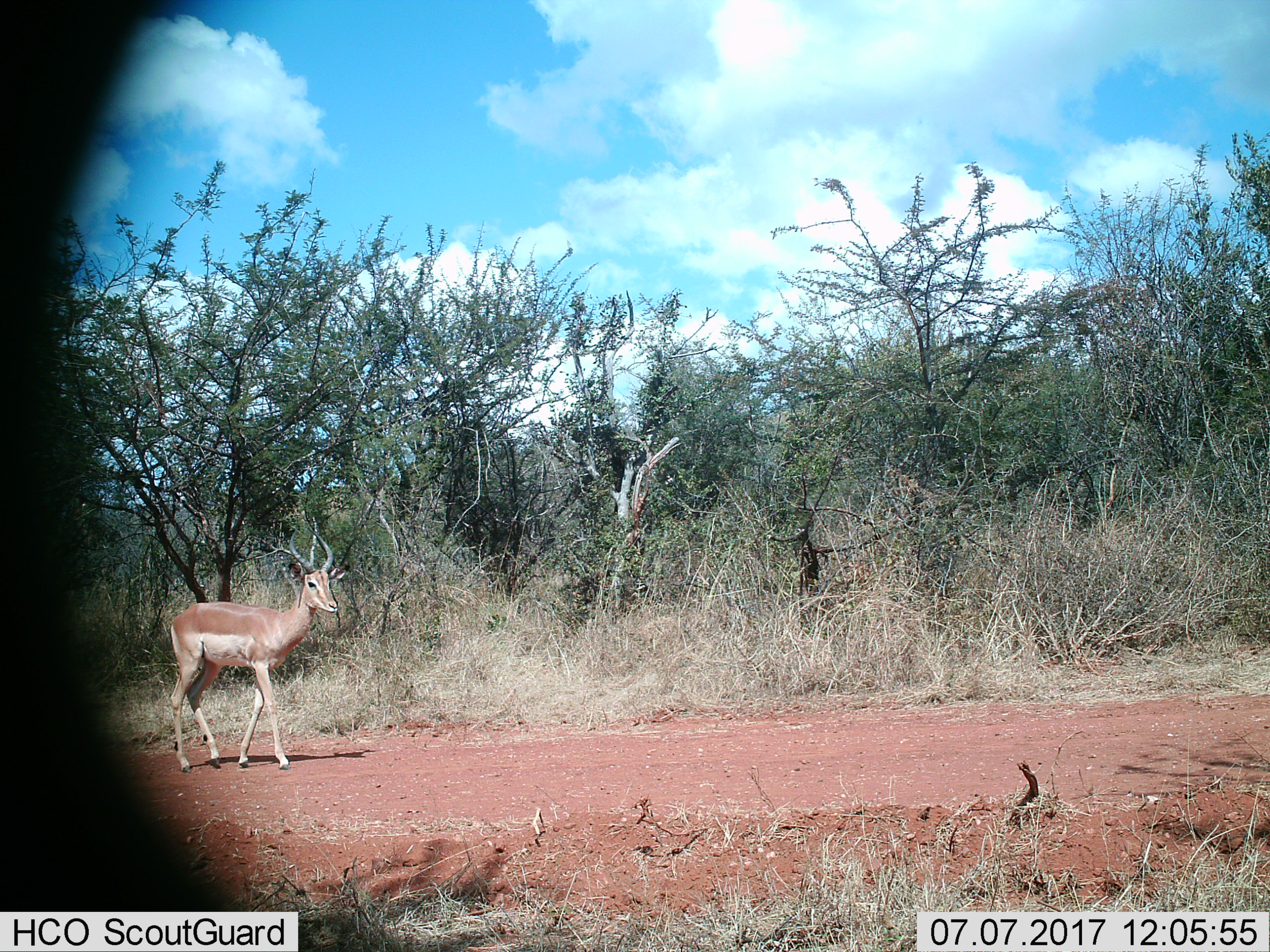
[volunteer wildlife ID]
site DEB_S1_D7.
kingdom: Animalia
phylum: Chordata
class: Mammalia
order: Artiodactyla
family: Bovidae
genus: Aepyceros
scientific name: Aepyceros melampus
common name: impala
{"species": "impala (Aepyceros melampus)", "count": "1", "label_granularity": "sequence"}